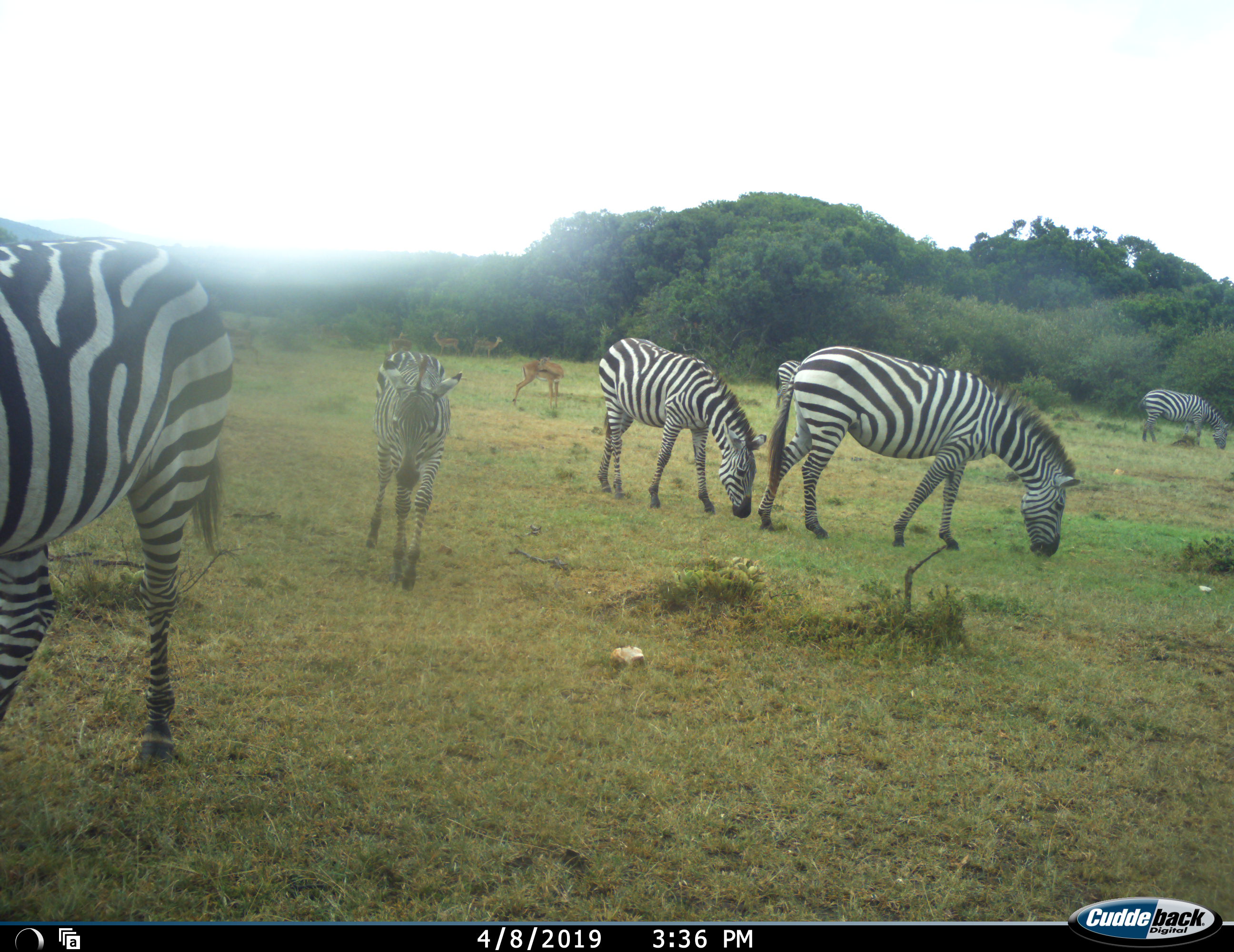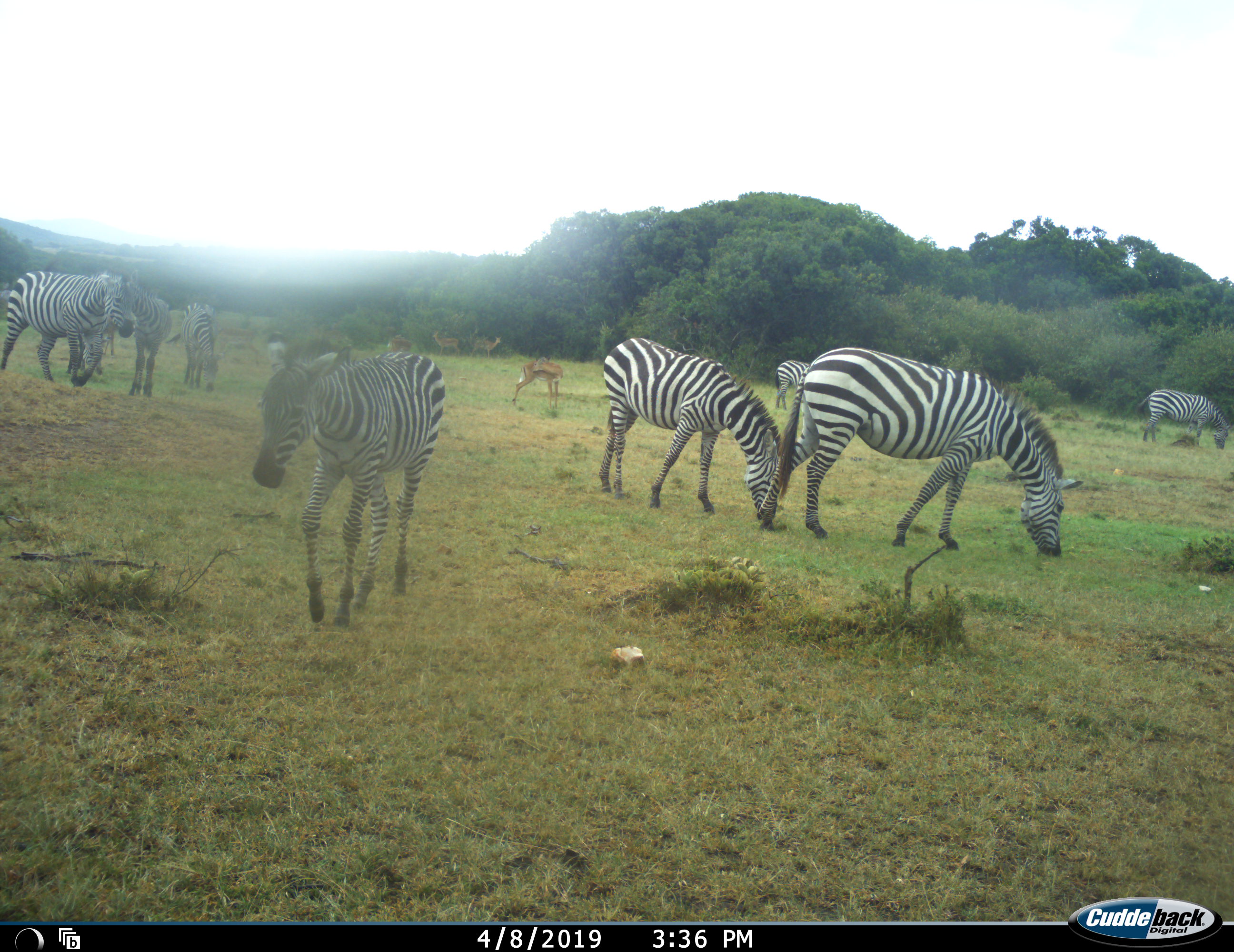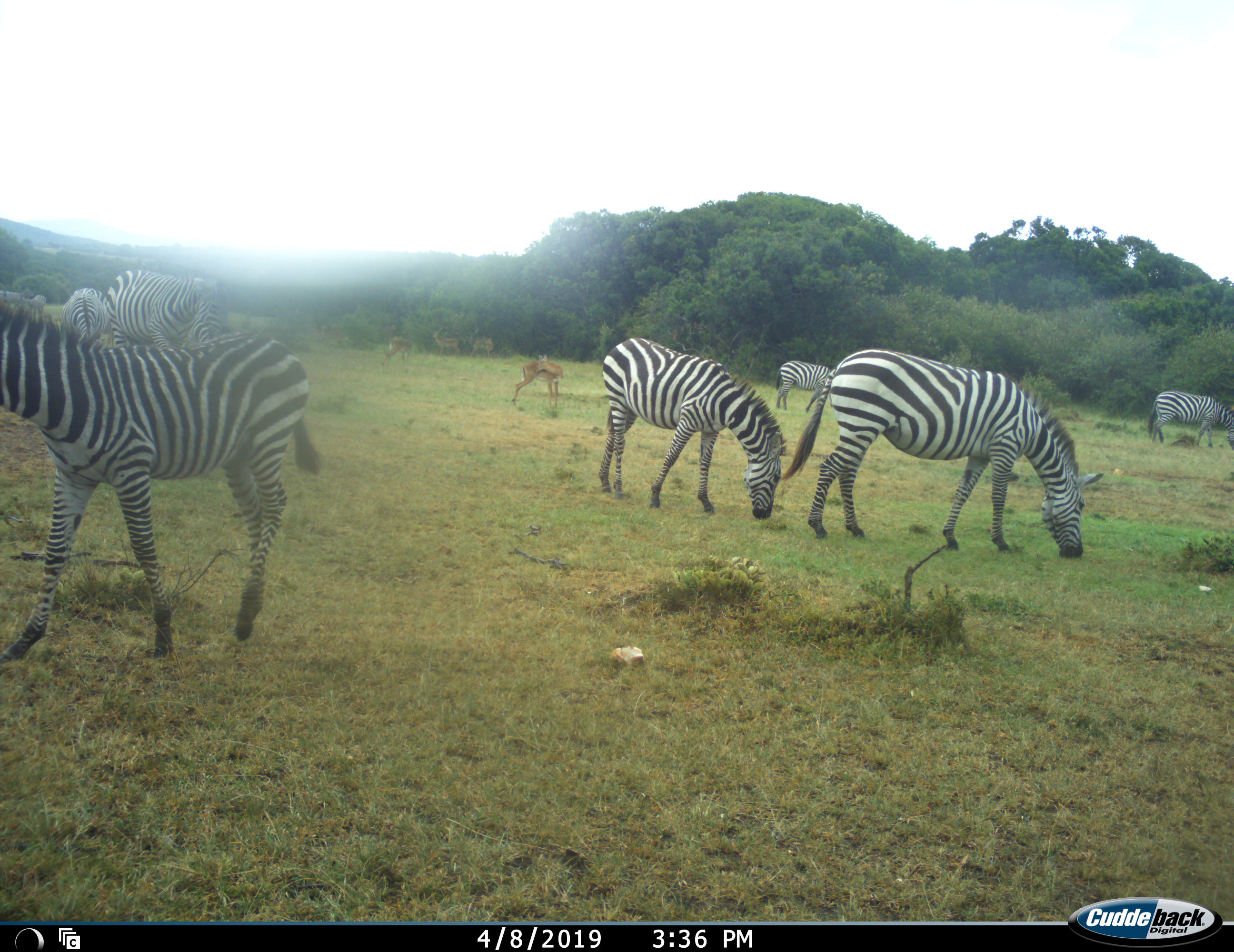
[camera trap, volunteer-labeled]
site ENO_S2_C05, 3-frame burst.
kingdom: Animalia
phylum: Chordata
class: Mammalia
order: Artiodactyla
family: Bovidae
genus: Aepyceros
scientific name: Aepyceros melampus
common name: impala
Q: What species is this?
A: Impala (Aepyceros melampus).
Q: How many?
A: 5.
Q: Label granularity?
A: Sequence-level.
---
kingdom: Animalia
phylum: Chordata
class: Mammalia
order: Perissodactyla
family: Equidae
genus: Equus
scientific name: Equus quagga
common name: plains zebra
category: zebraplains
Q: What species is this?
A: Zebraplains (plains zebra) (Equus quagga).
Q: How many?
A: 9.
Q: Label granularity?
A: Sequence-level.